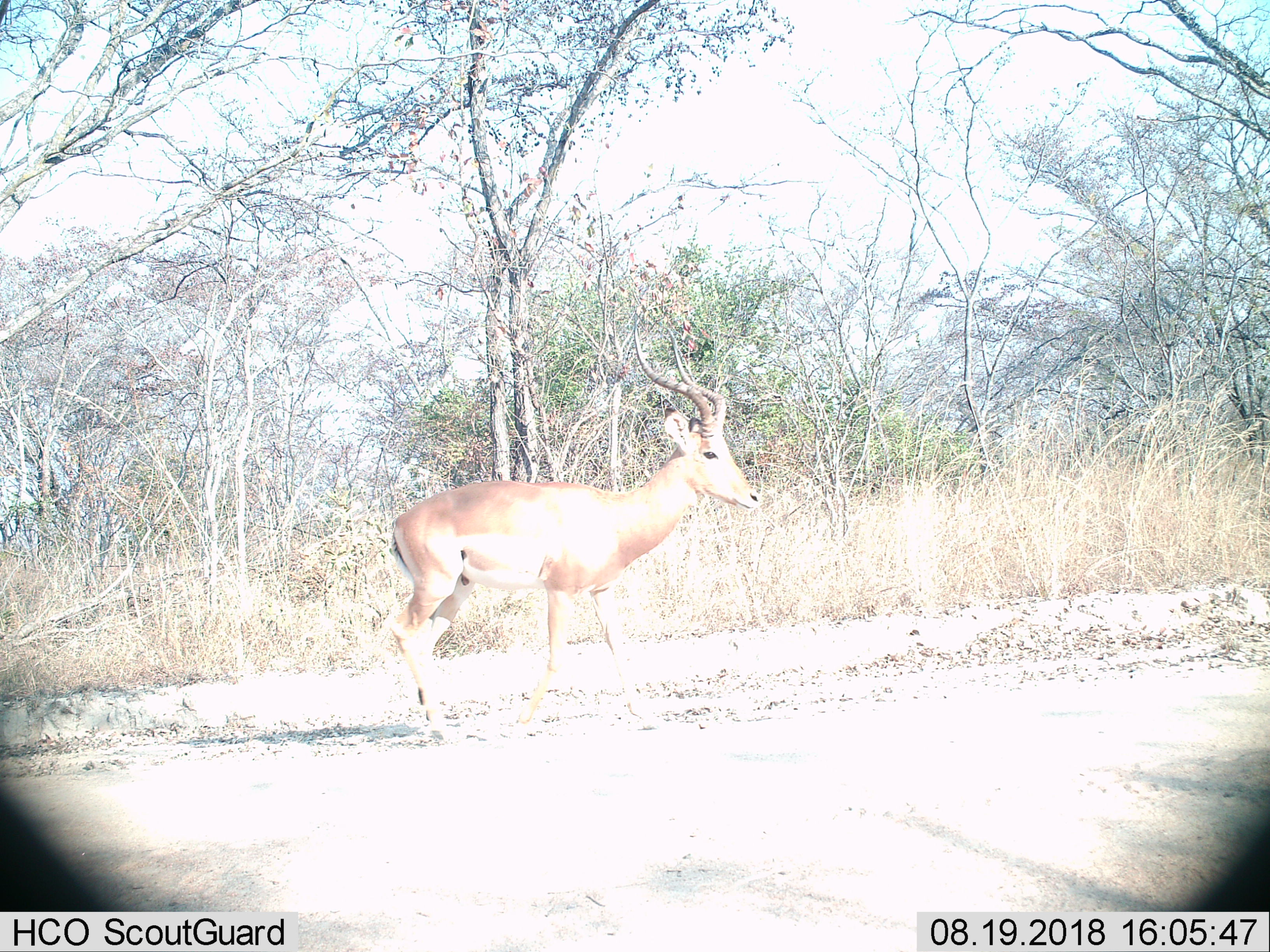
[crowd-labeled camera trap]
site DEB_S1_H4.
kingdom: Animalia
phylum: Chordata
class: Mammalia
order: Artiodactyla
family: Bovidae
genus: Aepyceros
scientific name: Aepyceros melampus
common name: impala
Impala (Aepyceros melampus), count 1. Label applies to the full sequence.